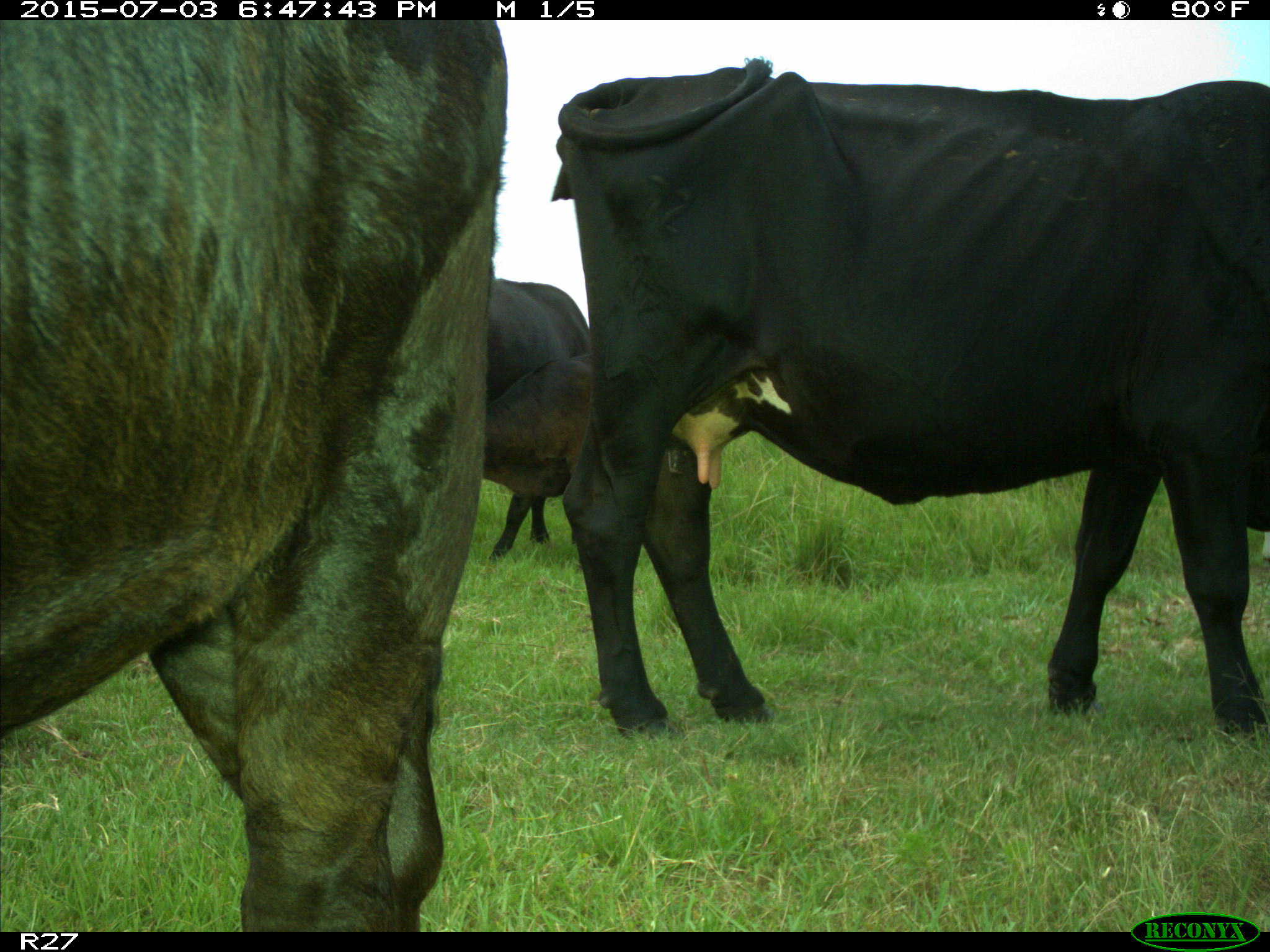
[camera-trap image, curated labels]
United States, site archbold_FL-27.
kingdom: Animalia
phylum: Chordata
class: Mammalia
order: Artiodactyla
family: Bovidae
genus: Bos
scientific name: Bos taurus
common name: domestic cow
Bos taurus (domestic cow).